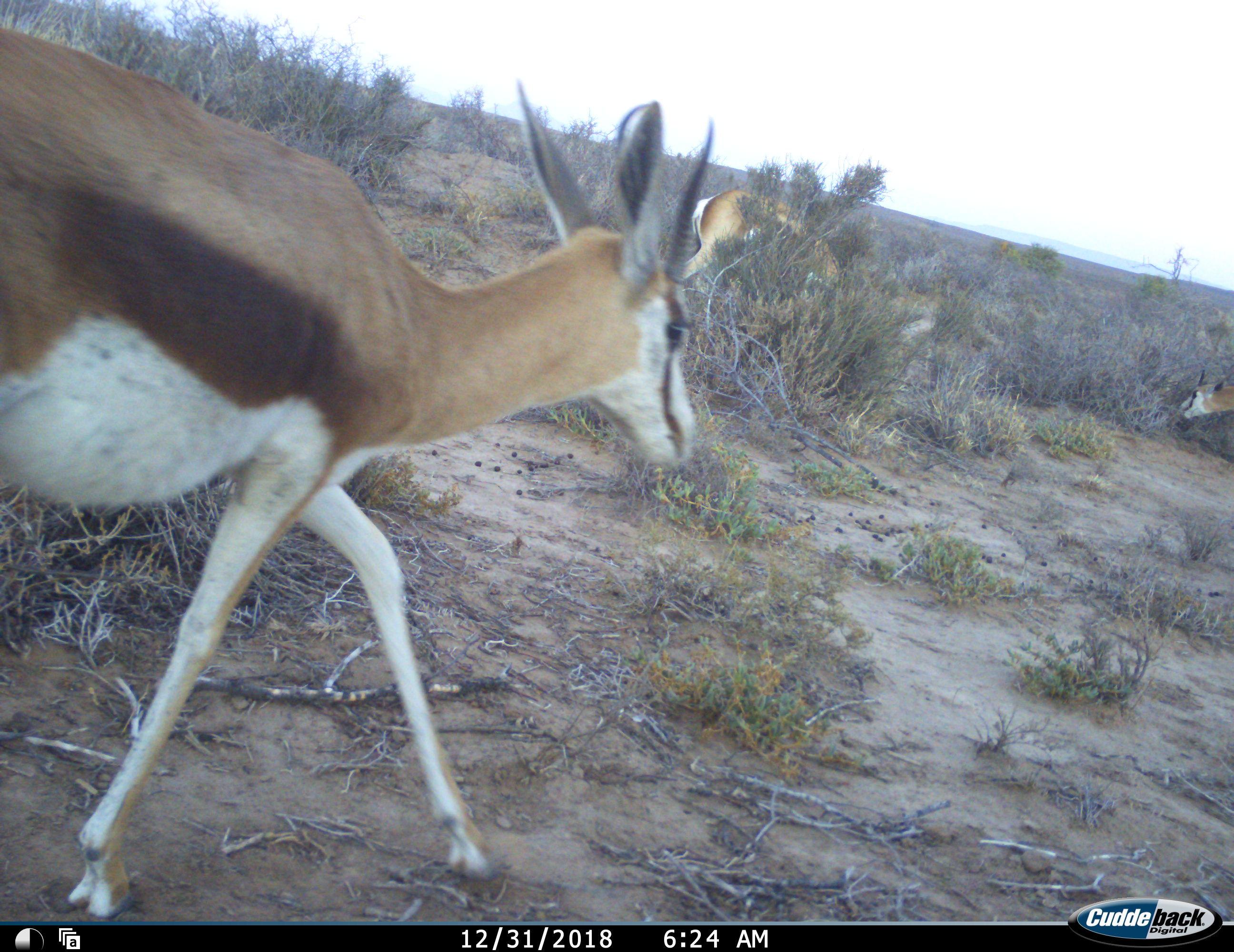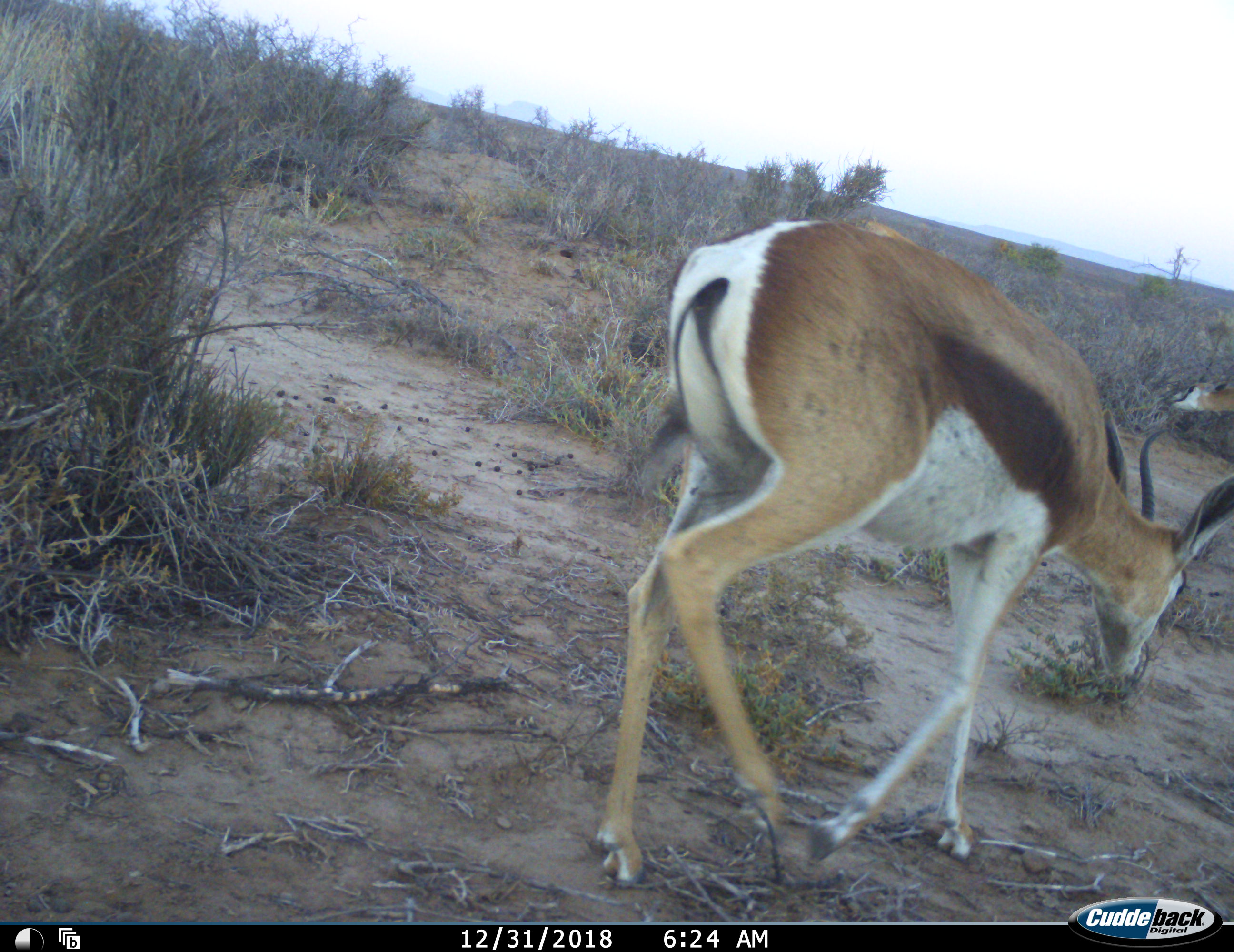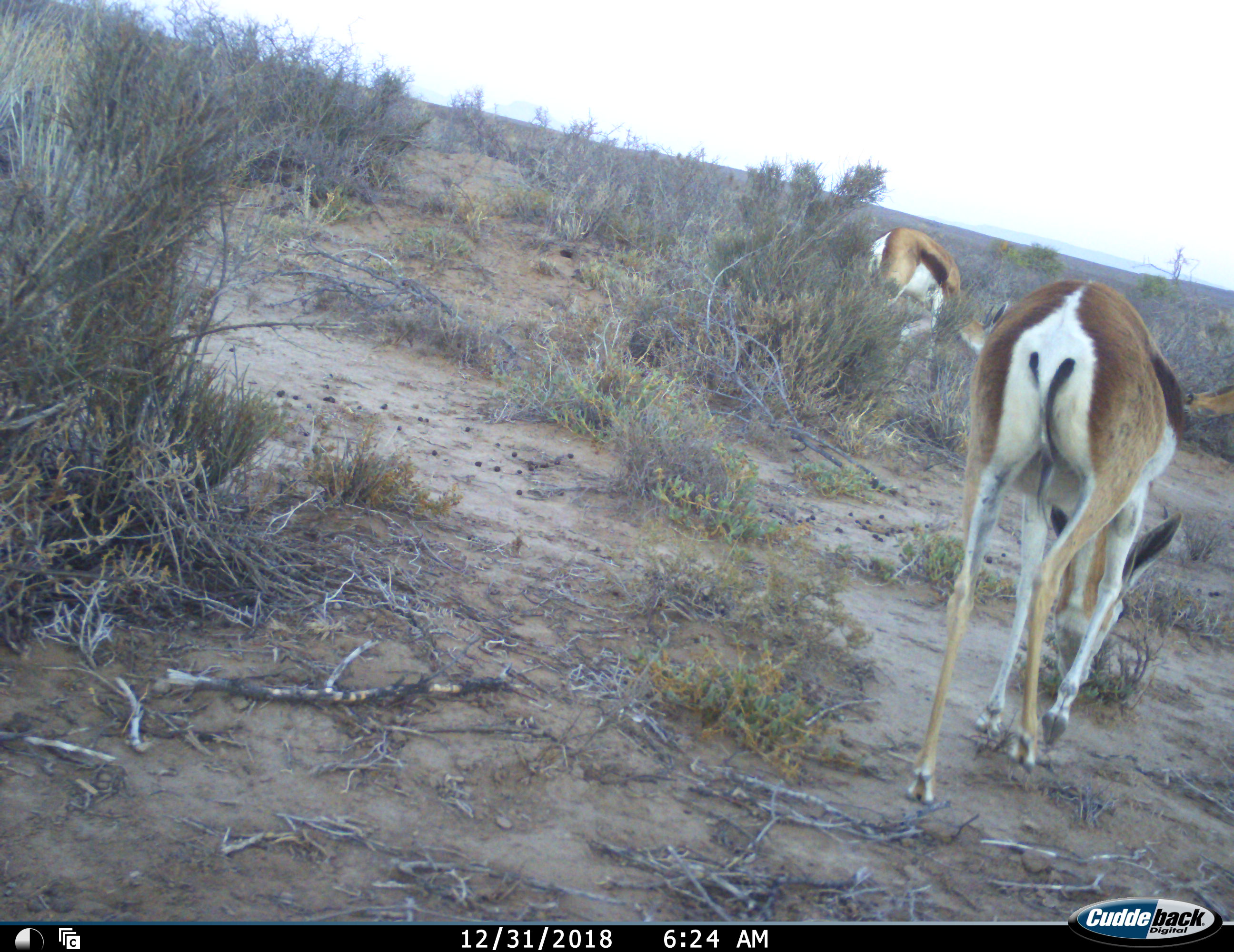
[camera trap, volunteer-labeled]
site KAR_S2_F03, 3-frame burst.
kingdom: Animalia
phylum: Chordata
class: Mammalia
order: Artiodactyla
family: Bovidae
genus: Antidorcas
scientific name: Antidorcas marsupialis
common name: springbok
Springbok (Antidorcas marsupialis), count 3. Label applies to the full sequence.